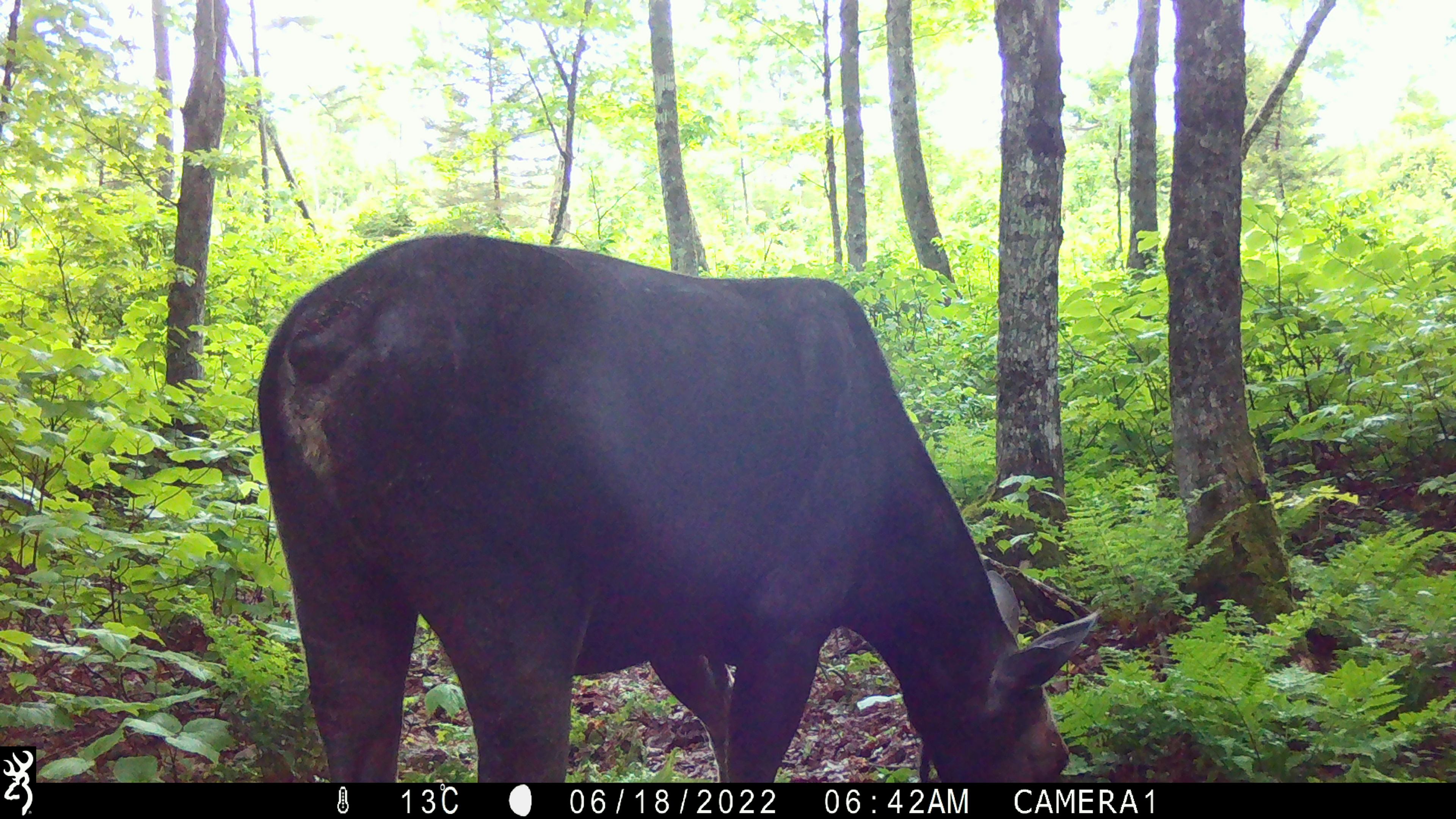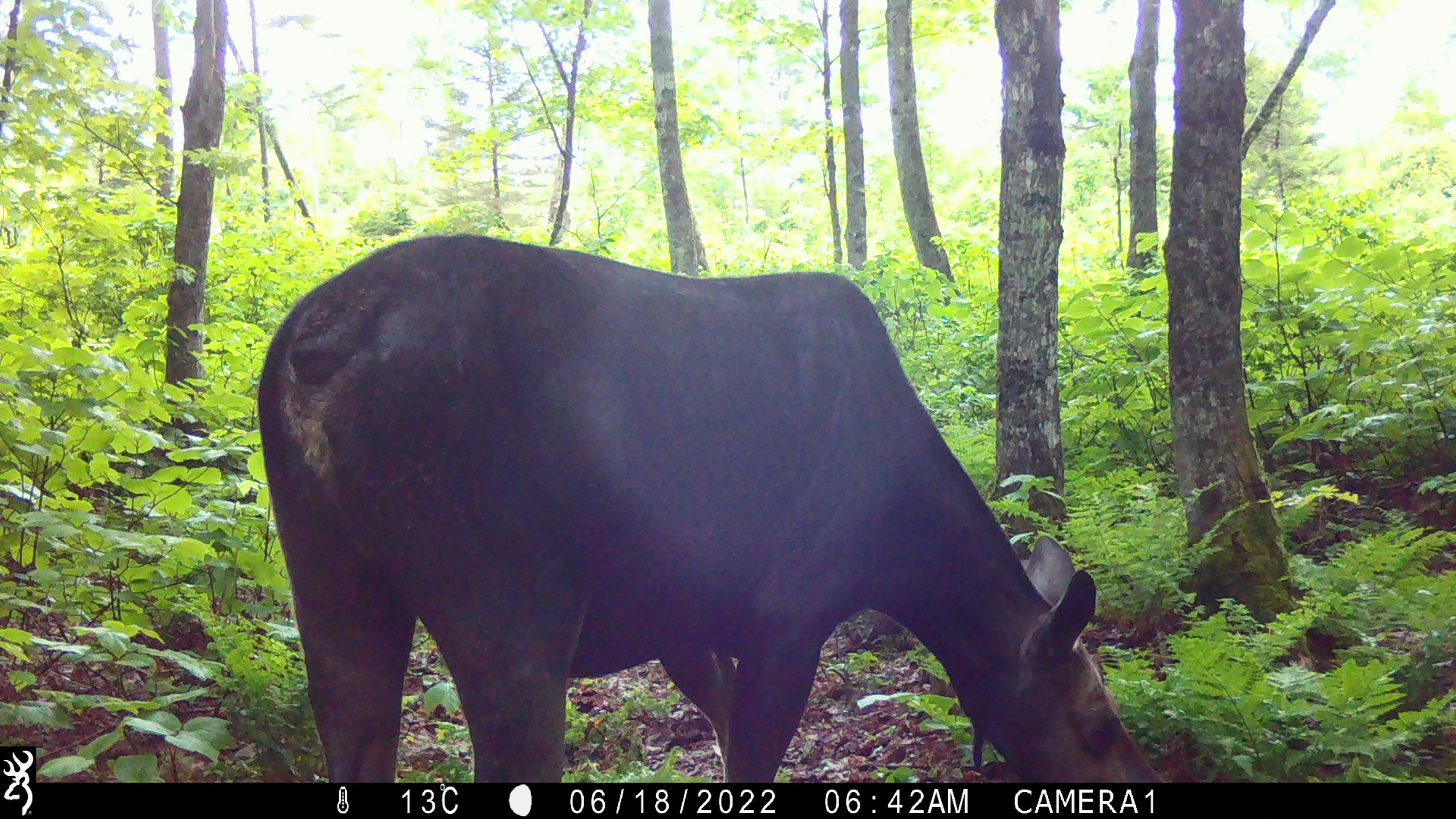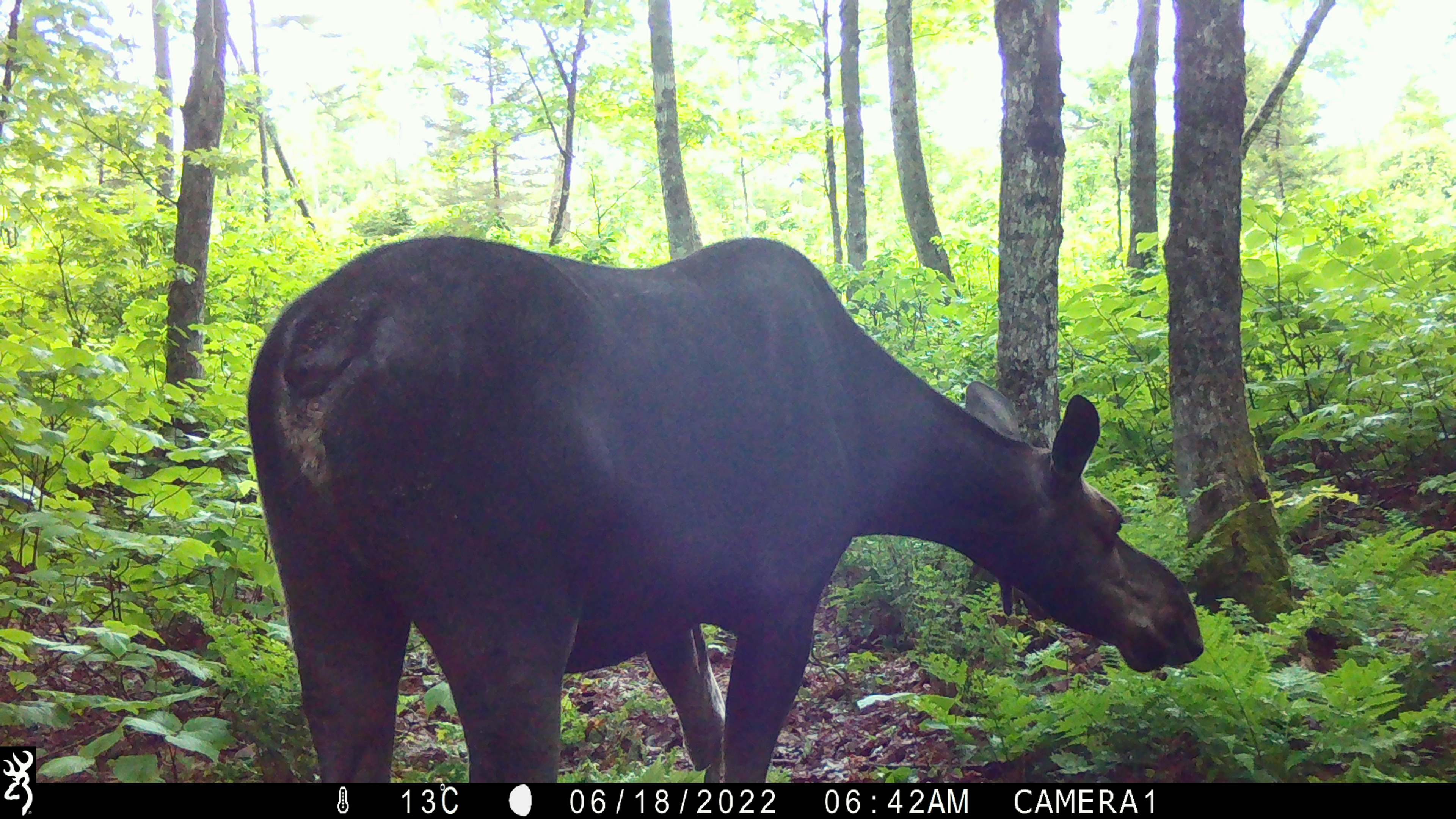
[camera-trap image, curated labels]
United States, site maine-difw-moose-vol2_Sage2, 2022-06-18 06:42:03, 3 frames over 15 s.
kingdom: Animalia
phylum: Chordata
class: Mammalia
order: Artiodactyla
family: Cervidae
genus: Alces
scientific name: Alces alces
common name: moose